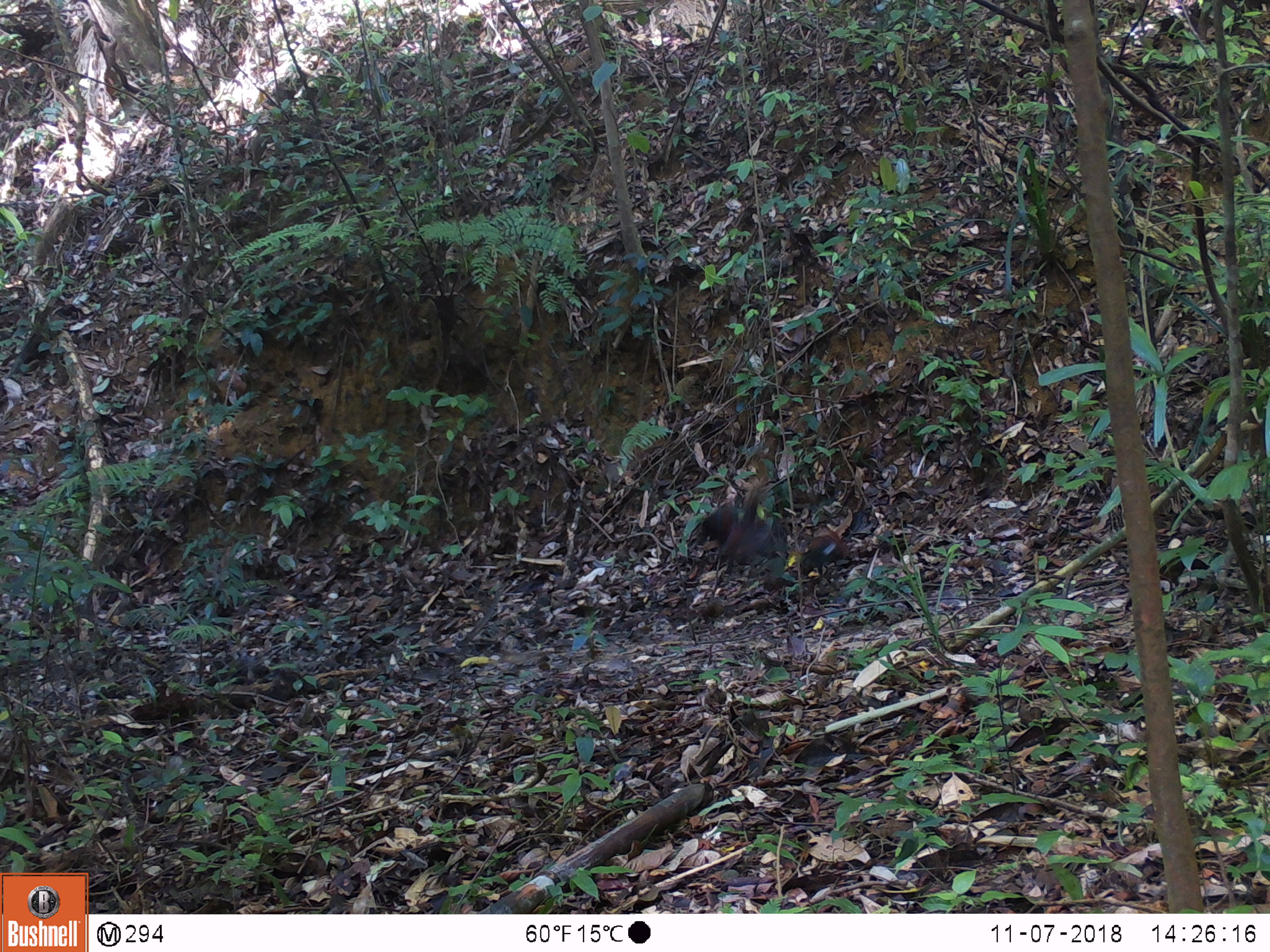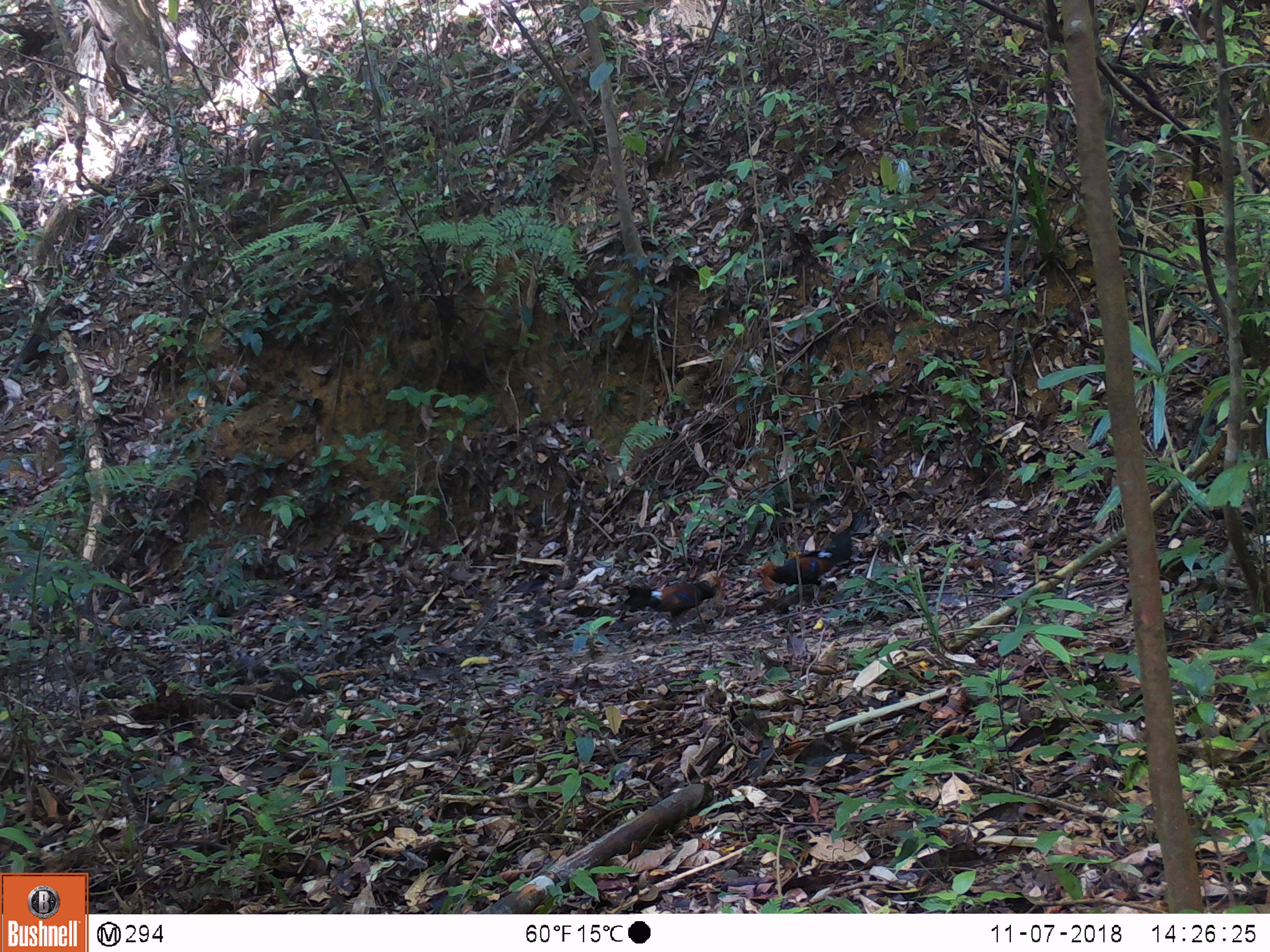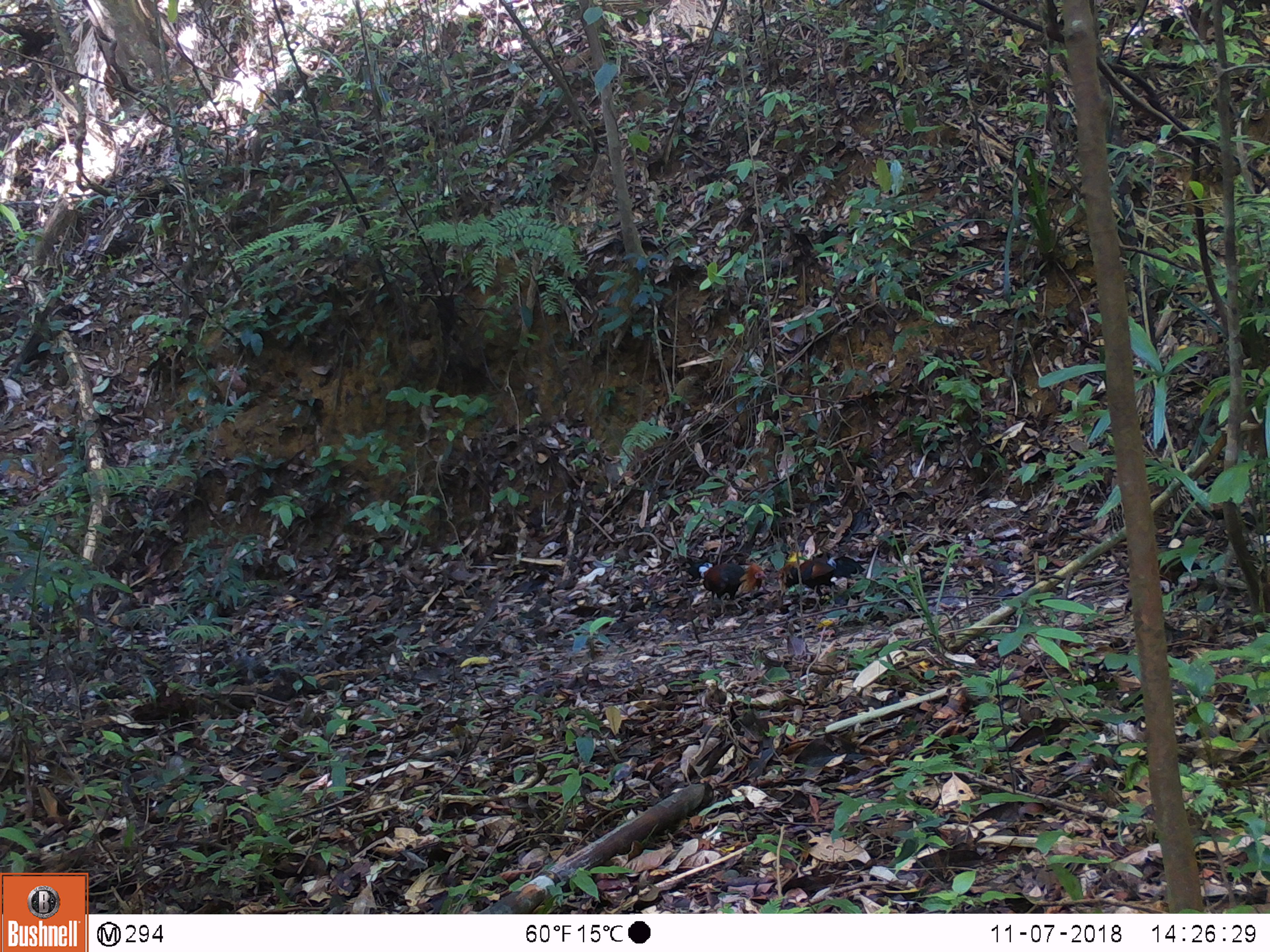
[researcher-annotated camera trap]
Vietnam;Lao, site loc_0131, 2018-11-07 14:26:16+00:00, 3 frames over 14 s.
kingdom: Animalia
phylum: Chordata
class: Aves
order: Galliformes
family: Phasianidae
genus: Gallus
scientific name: Gallus gallus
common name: red junglefowl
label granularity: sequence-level